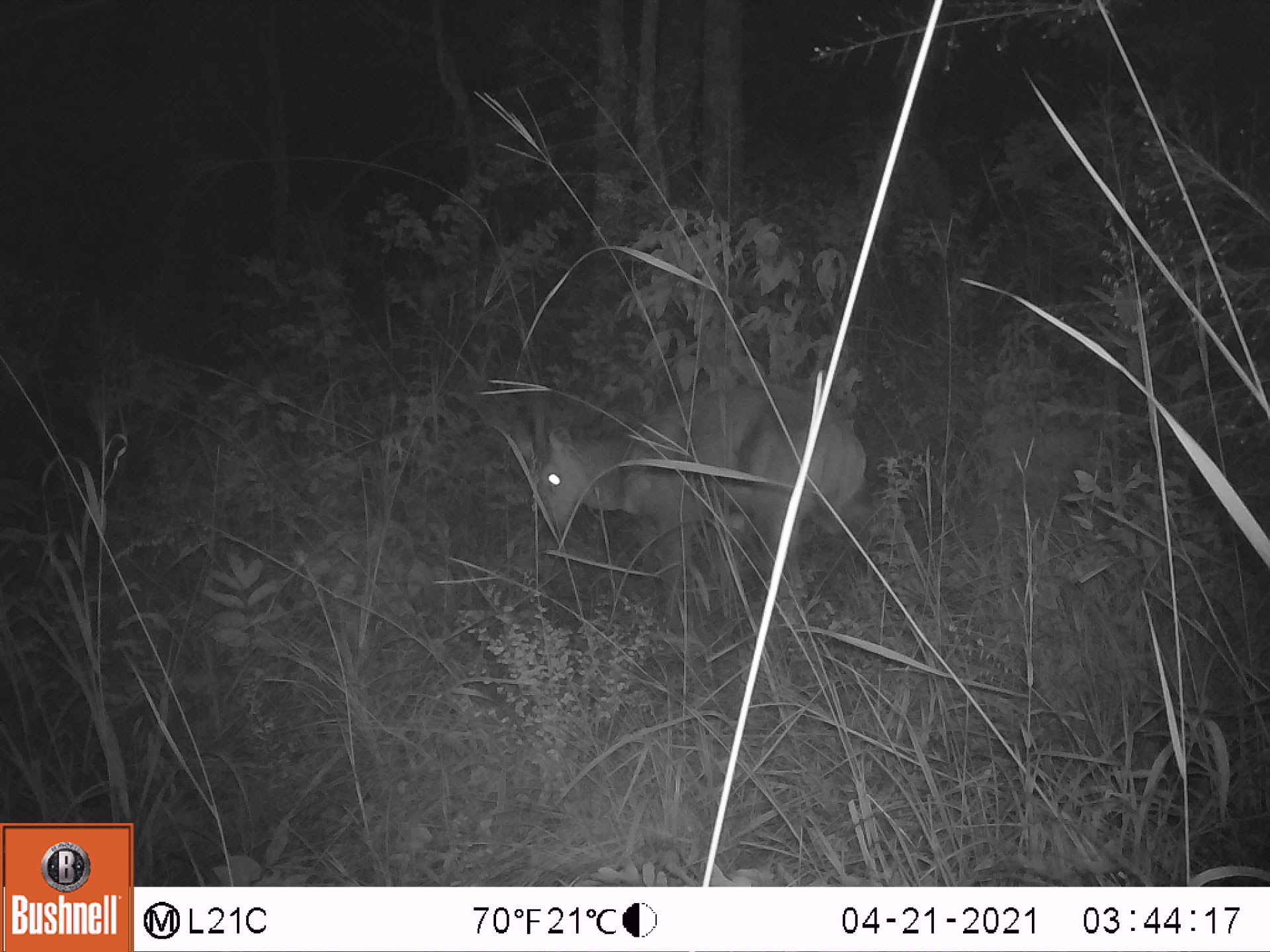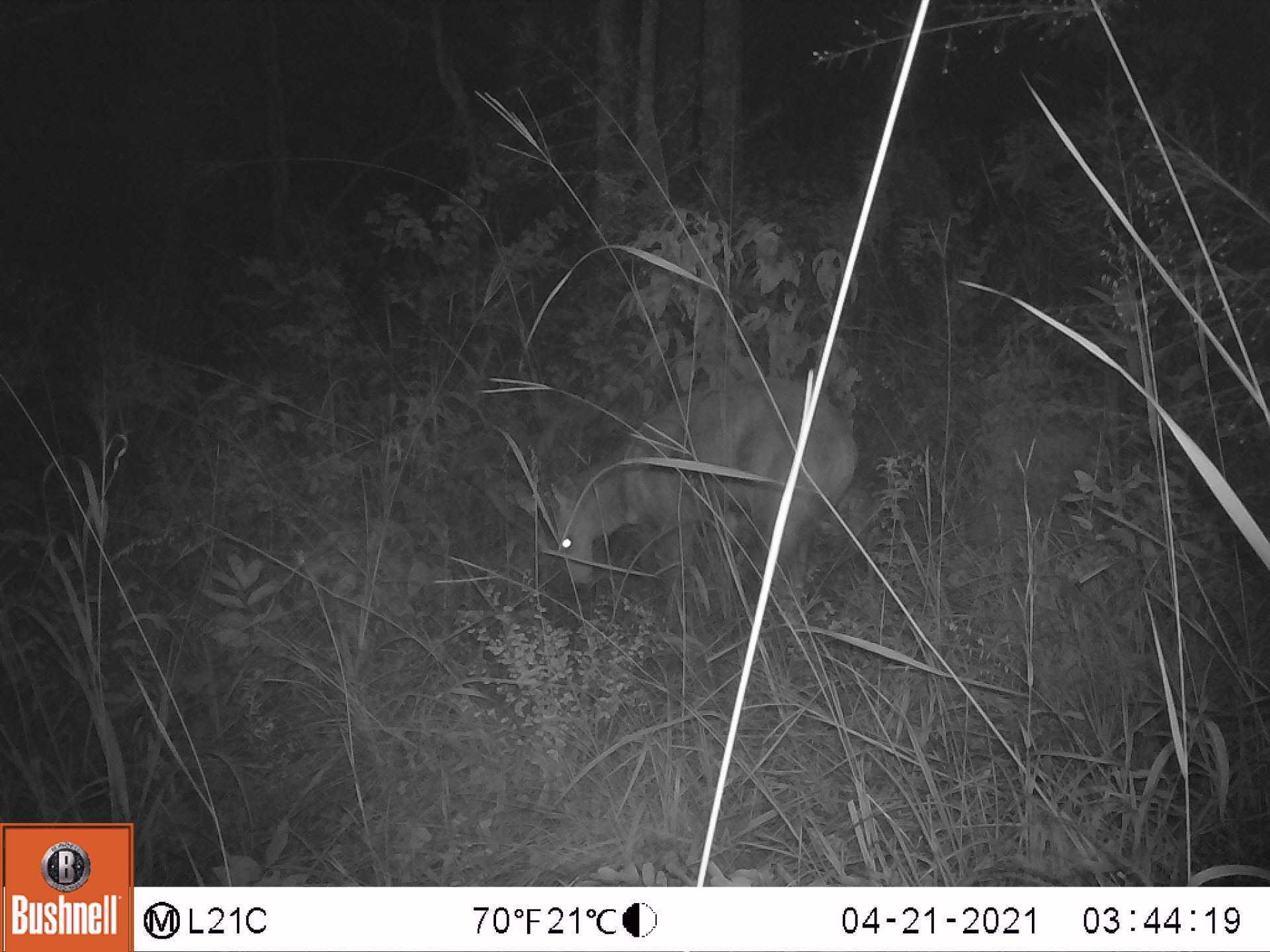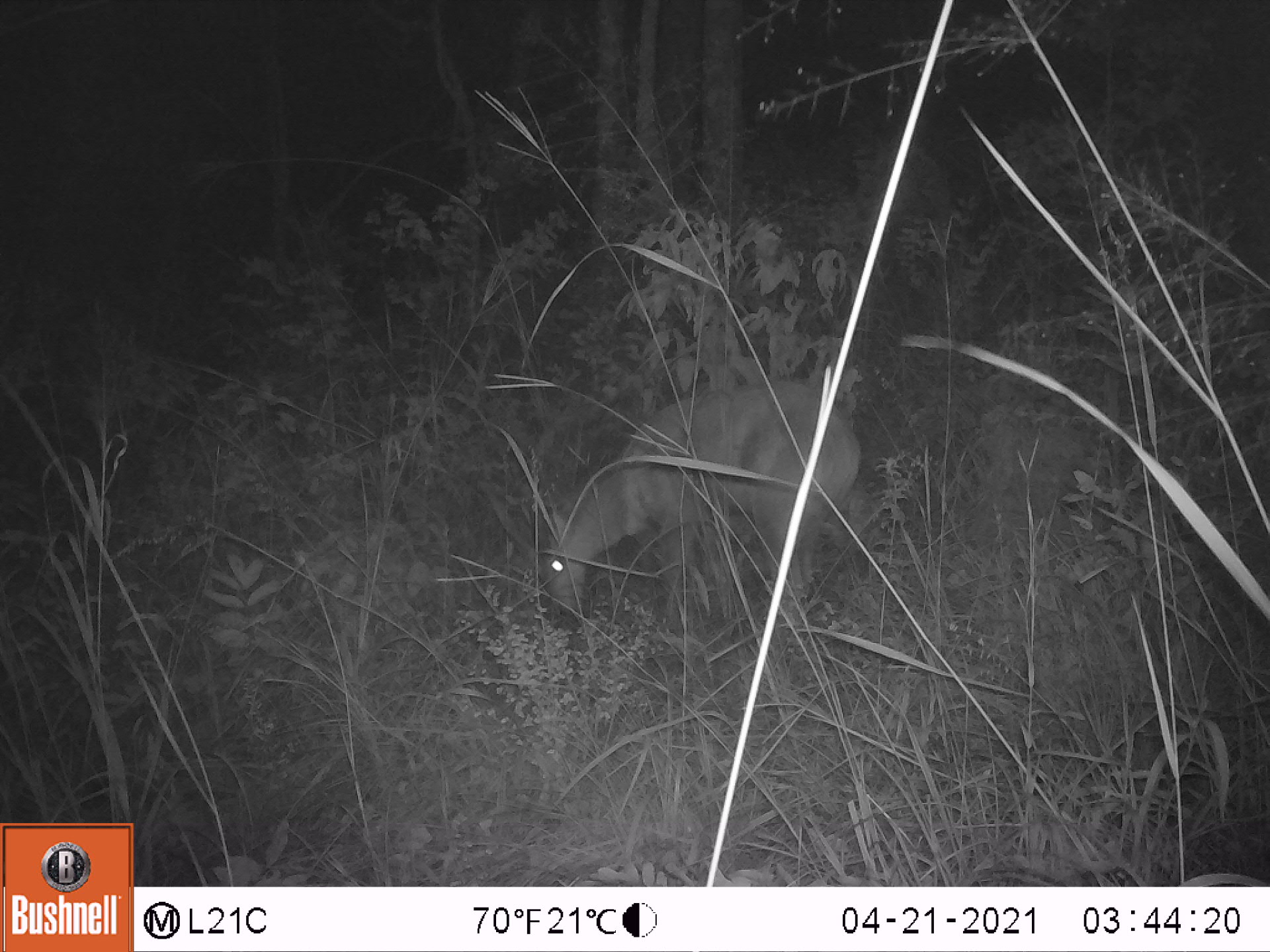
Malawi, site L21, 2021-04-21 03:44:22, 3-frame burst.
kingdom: Animalia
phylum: Chordata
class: Mammalia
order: Artiodactyla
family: Bovidae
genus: Tragelaphus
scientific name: Tragelaphus sylvaticus sylvaticus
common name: cape bushbuck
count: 1